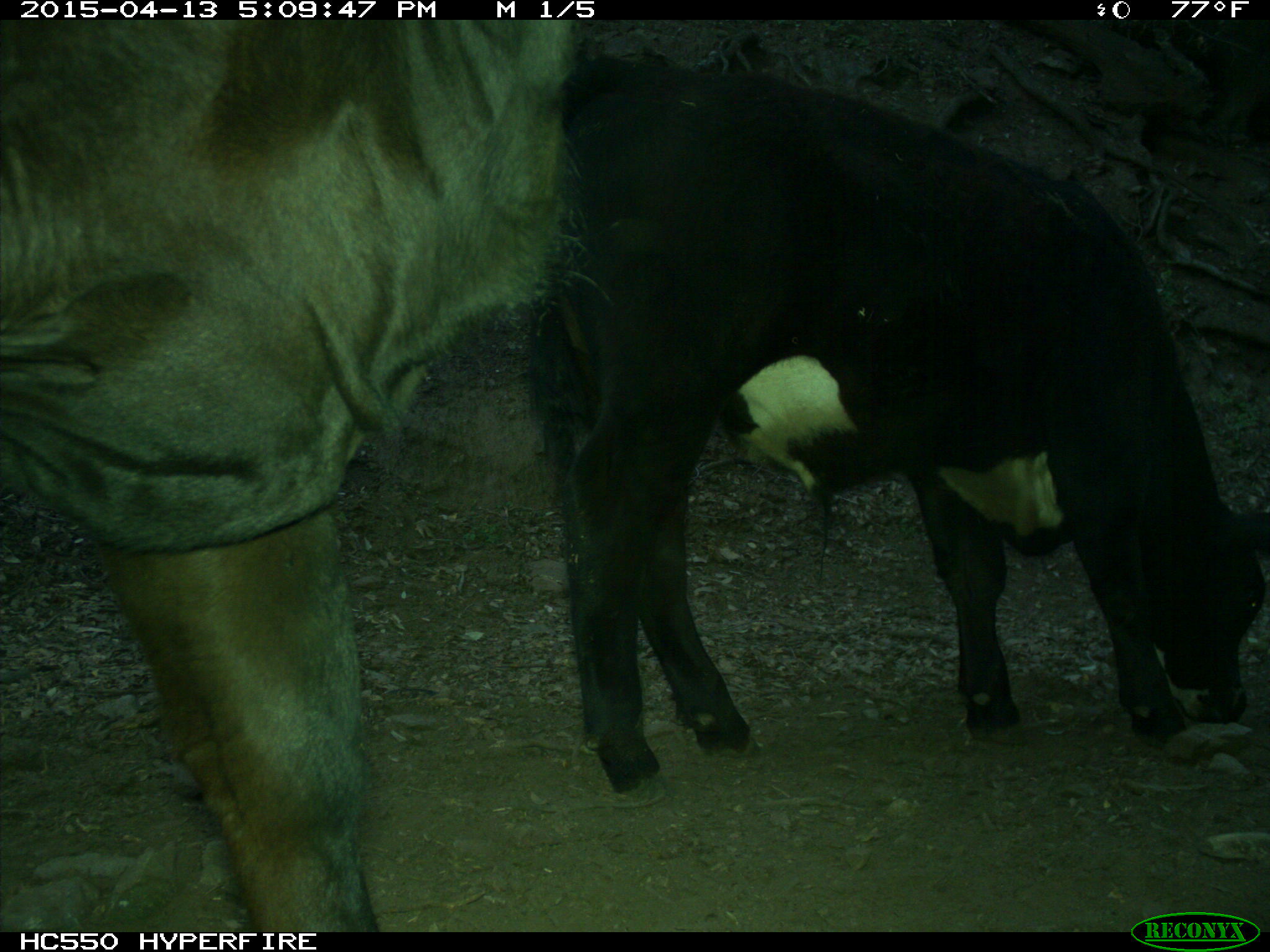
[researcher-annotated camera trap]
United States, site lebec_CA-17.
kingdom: Animalia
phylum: Chordata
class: Mammalia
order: Artiodactyla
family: Bovidae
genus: Bos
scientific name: Bos taurus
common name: domestic cow